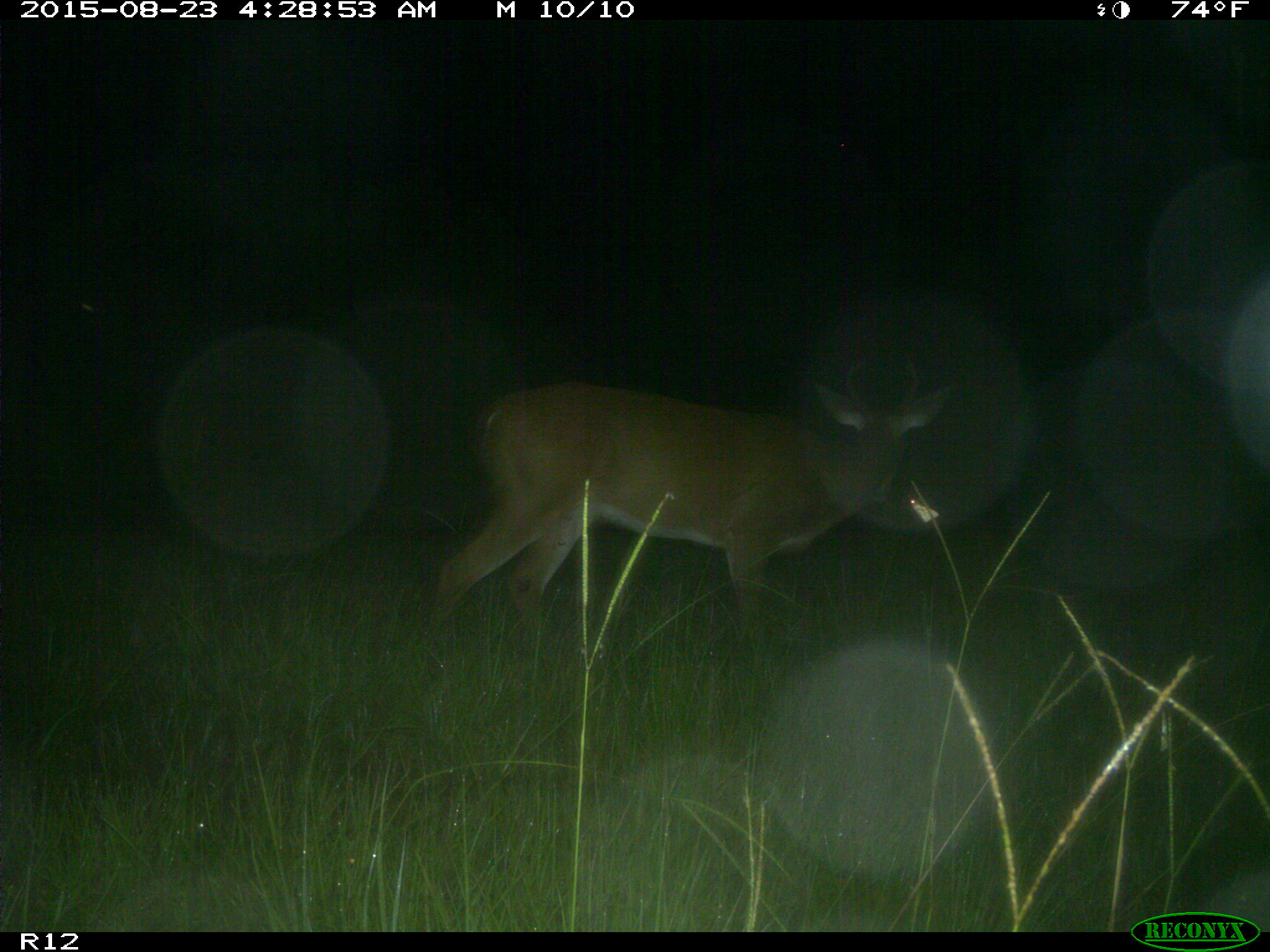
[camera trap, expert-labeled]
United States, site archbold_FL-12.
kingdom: Animalia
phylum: Chordata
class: Mammalia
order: Artiodactyla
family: Cervidae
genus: Odocoileus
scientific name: Odocoileus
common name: deer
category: unidentified deer